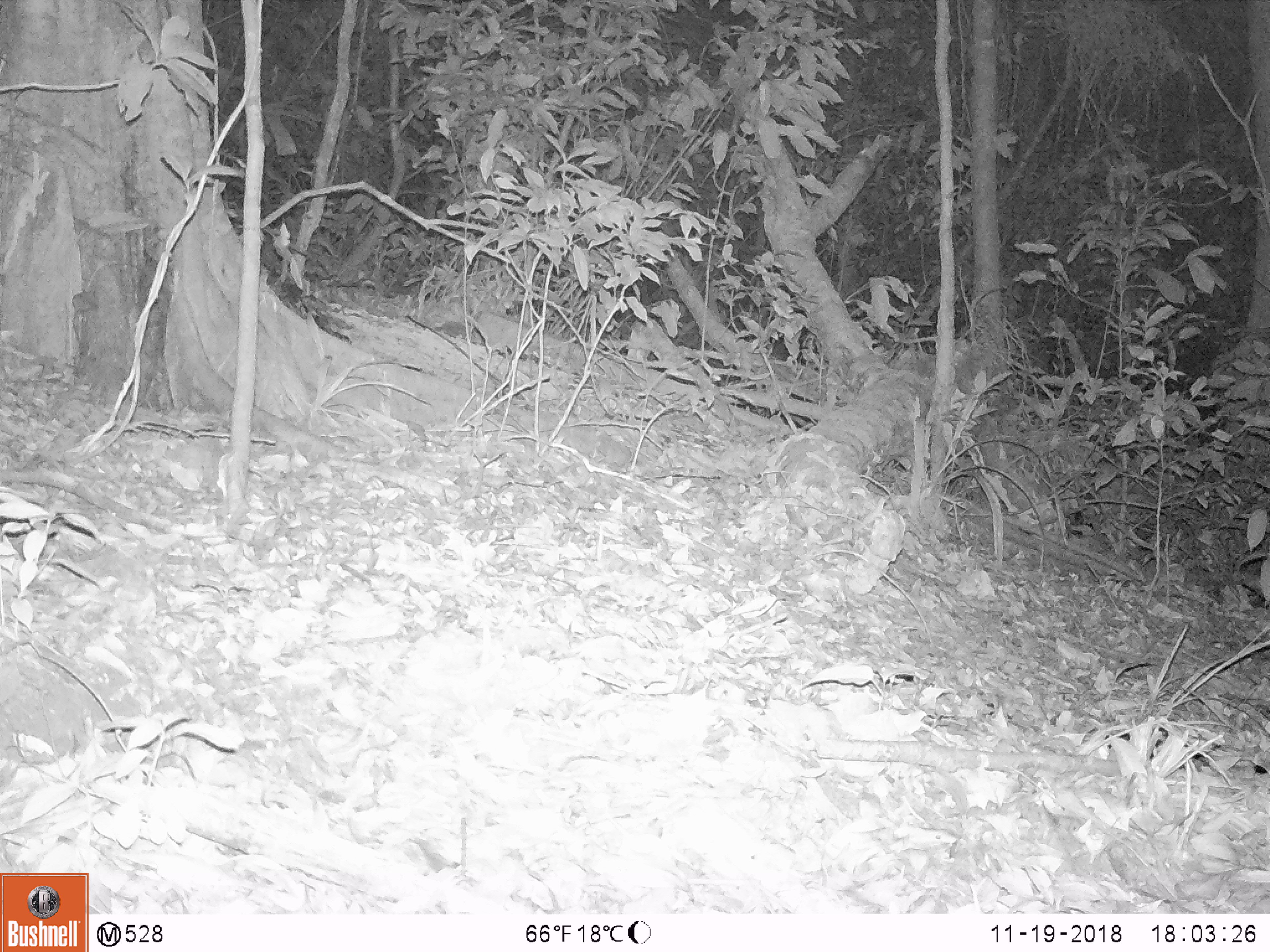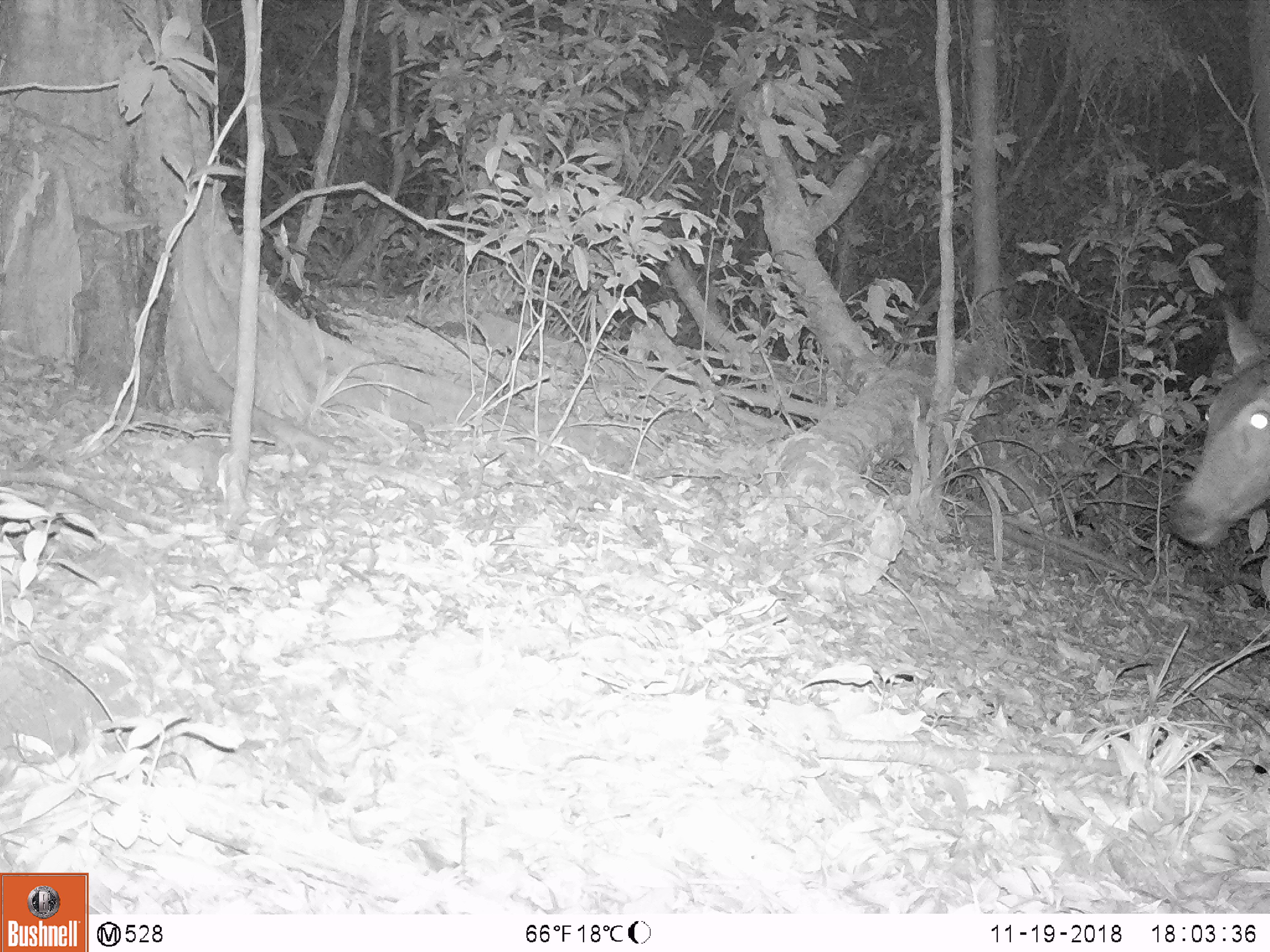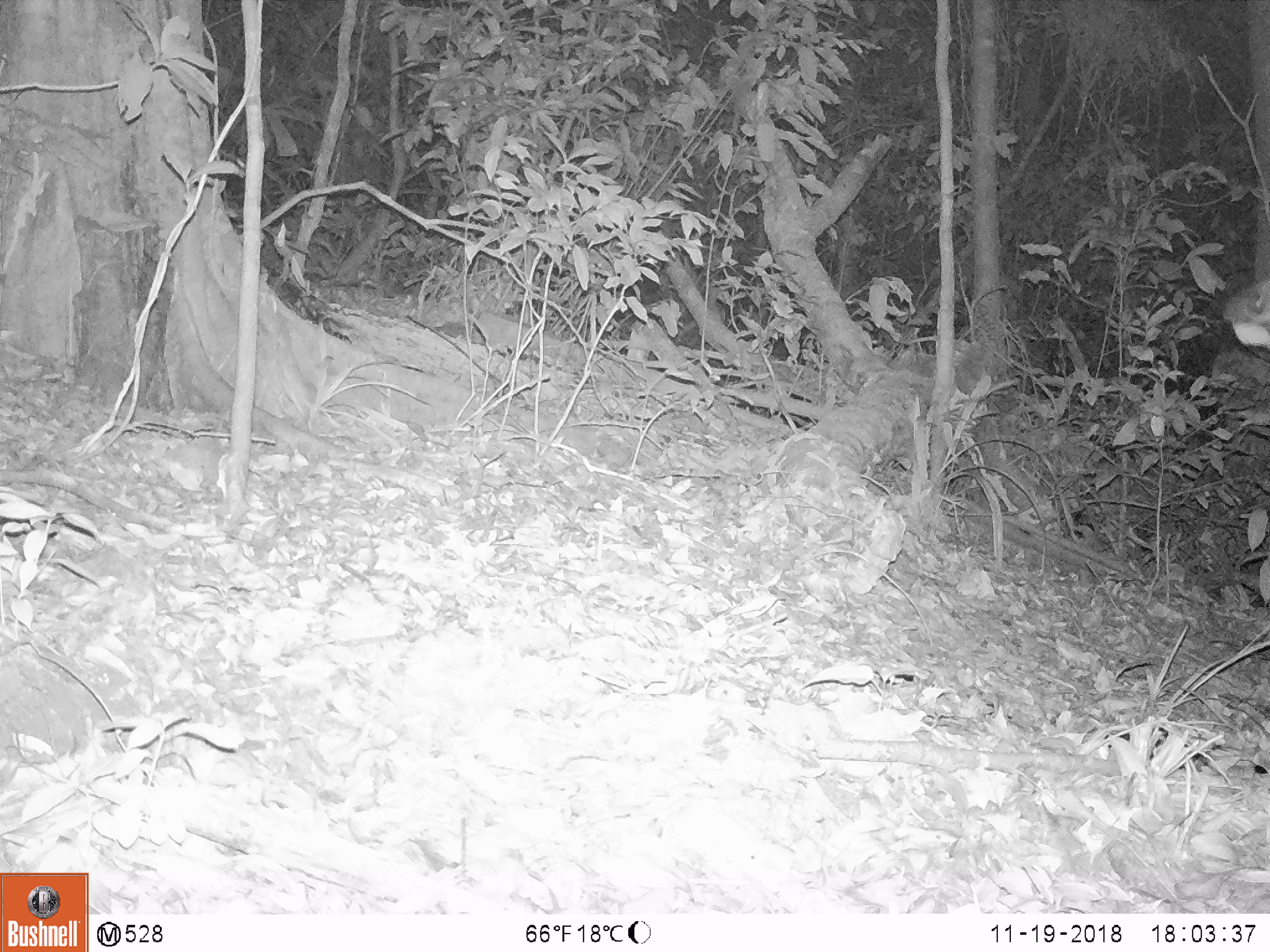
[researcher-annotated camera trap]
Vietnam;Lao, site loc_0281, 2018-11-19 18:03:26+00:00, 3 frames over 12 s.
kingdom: Animalia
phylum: Chordata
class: Mammalia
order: Artiodactyla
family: Cervidae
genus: Rusa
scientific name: Rusa unicolor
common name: sambar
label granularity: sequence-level